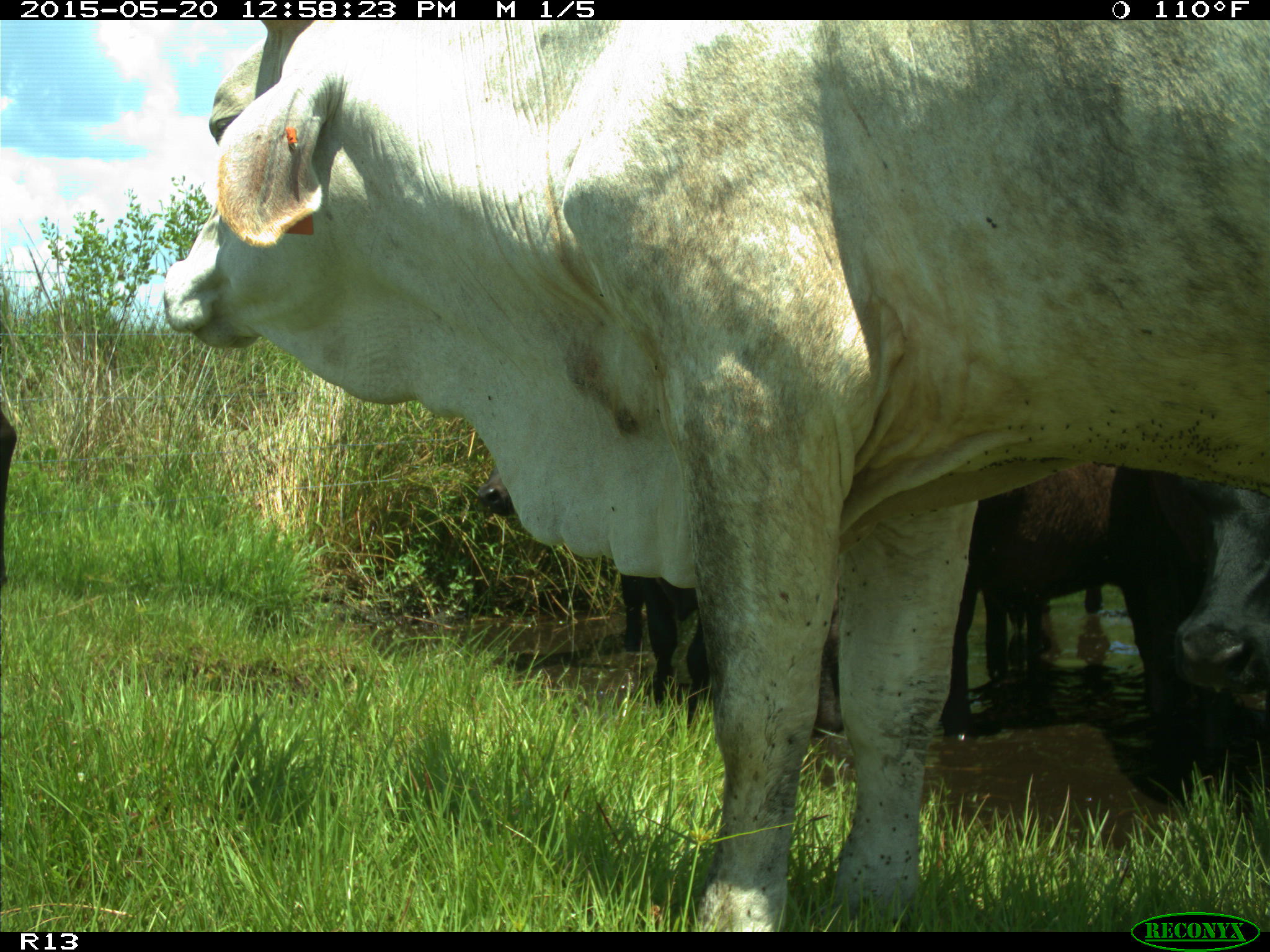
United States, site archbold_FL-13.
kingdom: Animalia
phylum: Chordata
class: Mammalia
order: Artiodactyla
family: Bovidae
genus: Bos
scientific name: Bos taurus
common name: domestic cow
Bos taurus (domestic cow).